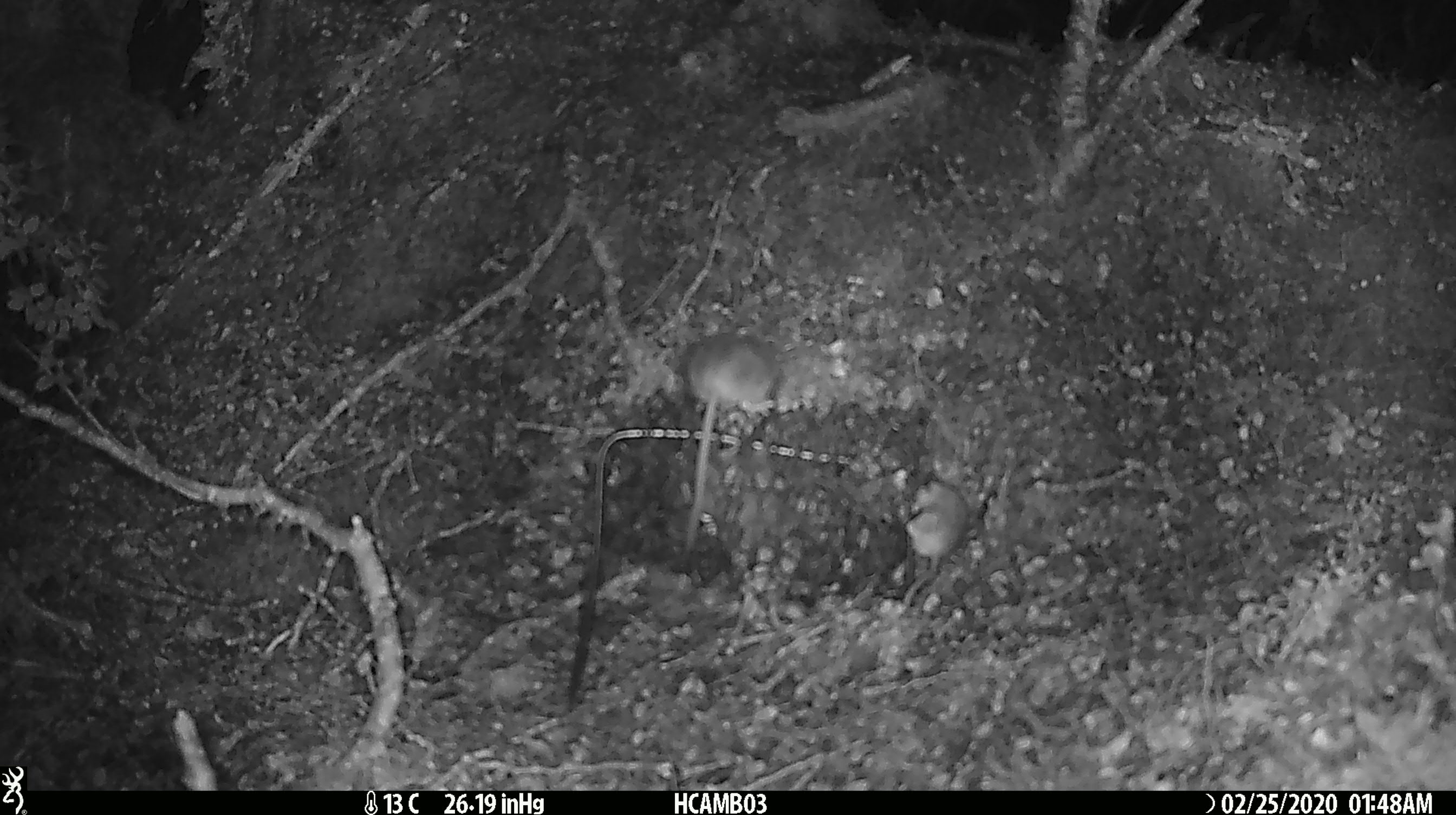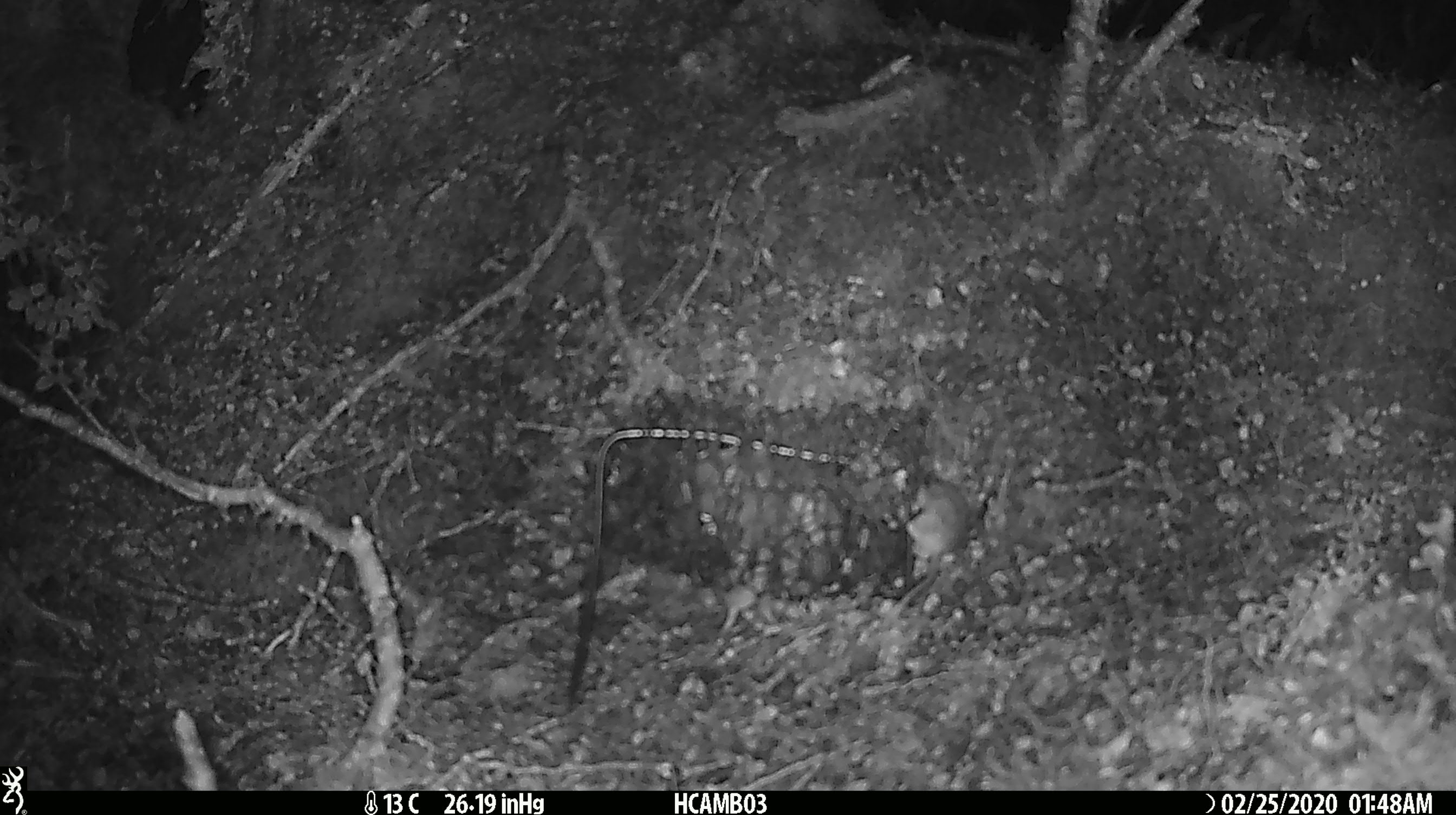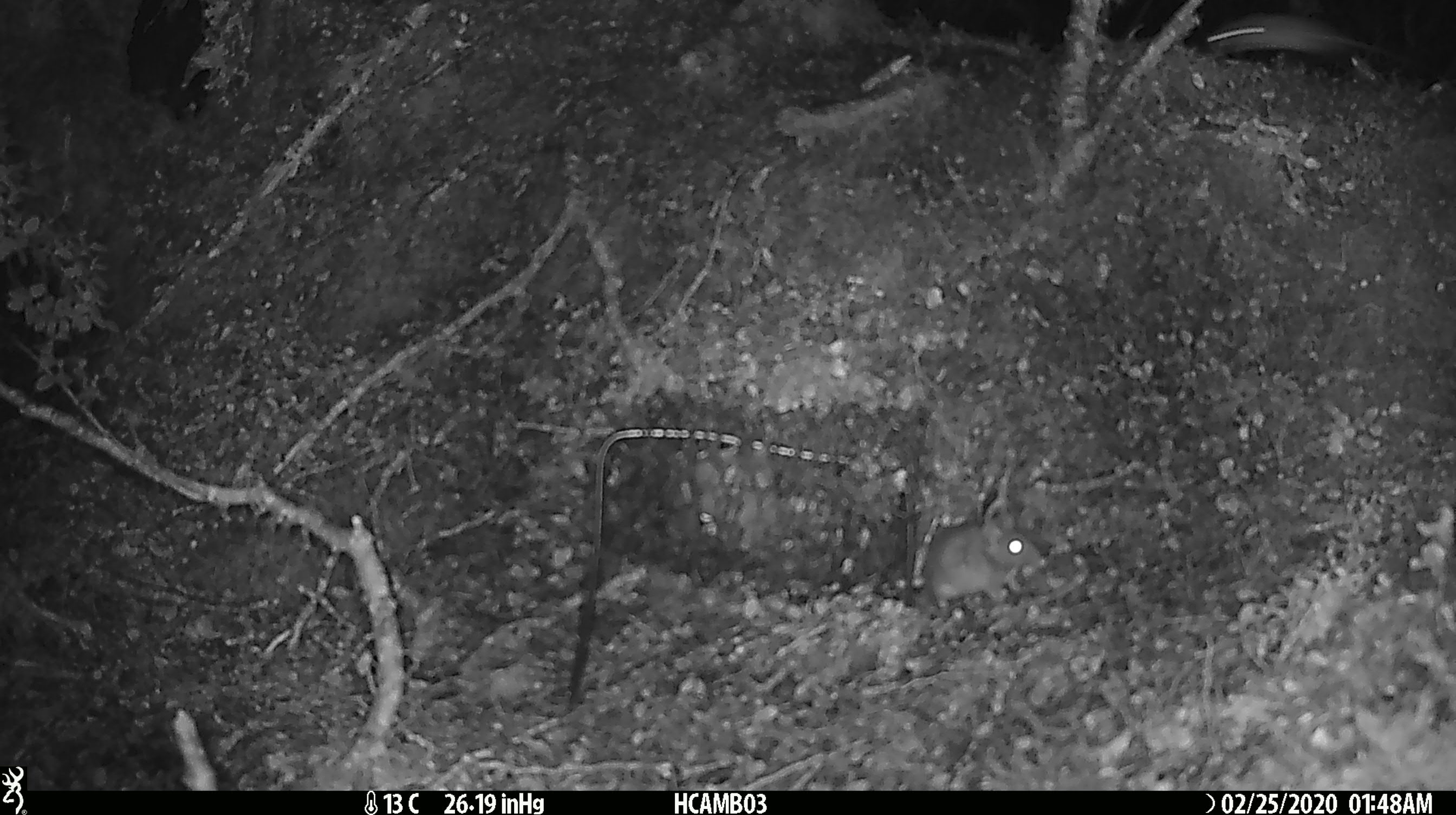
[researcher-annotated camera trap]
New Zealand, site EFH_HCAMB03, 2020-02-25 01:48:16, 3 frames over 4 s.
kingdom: Animalia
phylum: Chordata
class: Mammalia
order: Rodentia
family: Muridae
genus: Mus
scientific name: Mus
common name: mouse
Mouse (Mus).